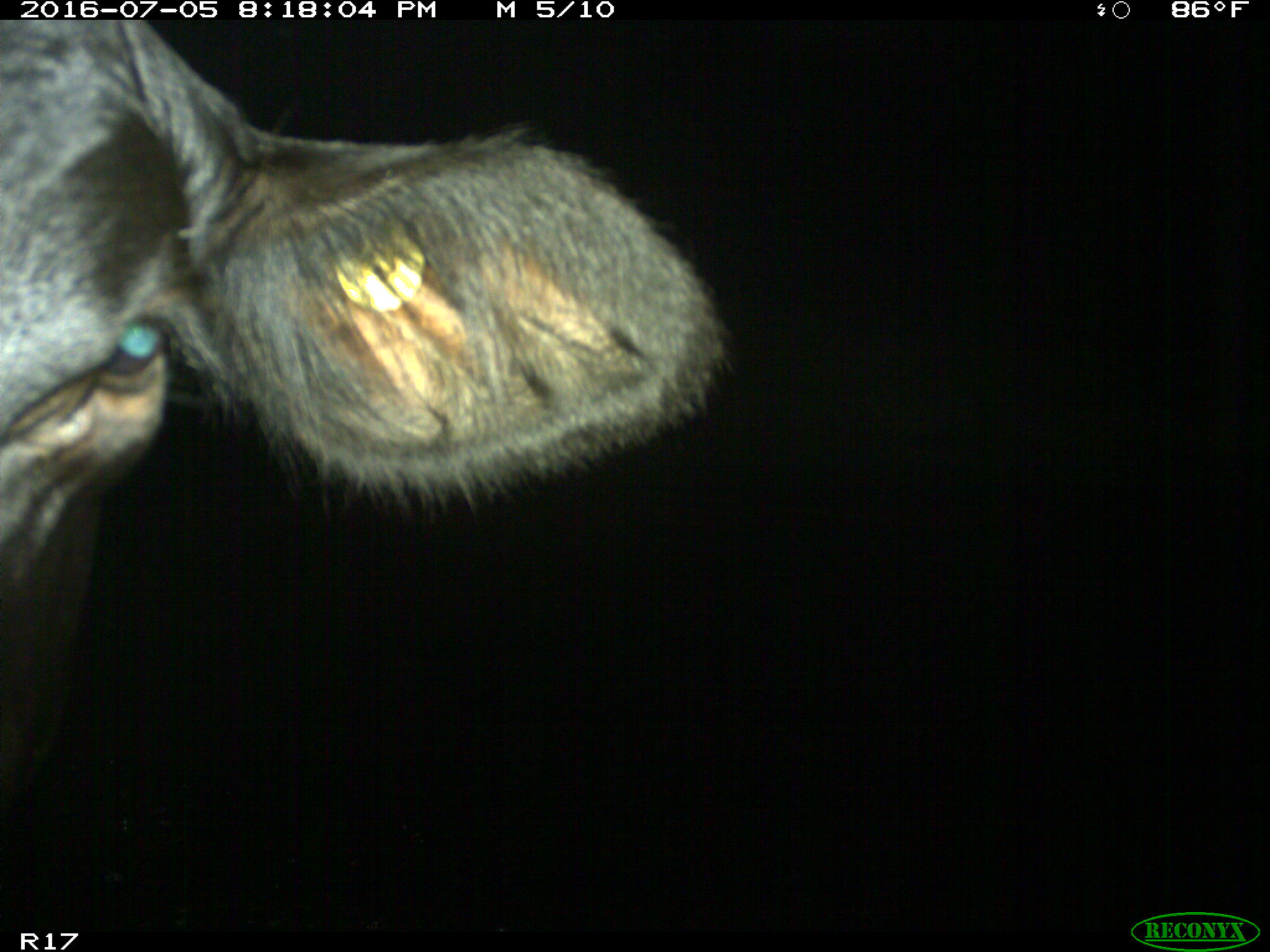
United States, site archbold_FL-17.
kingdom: Animalia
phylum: Chordata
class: Mammalia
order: Artiodactyla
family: Bovidae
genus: Bos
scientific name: Bos taurus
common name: domestic cow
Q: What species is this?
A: Bos taurus (domestic cow).